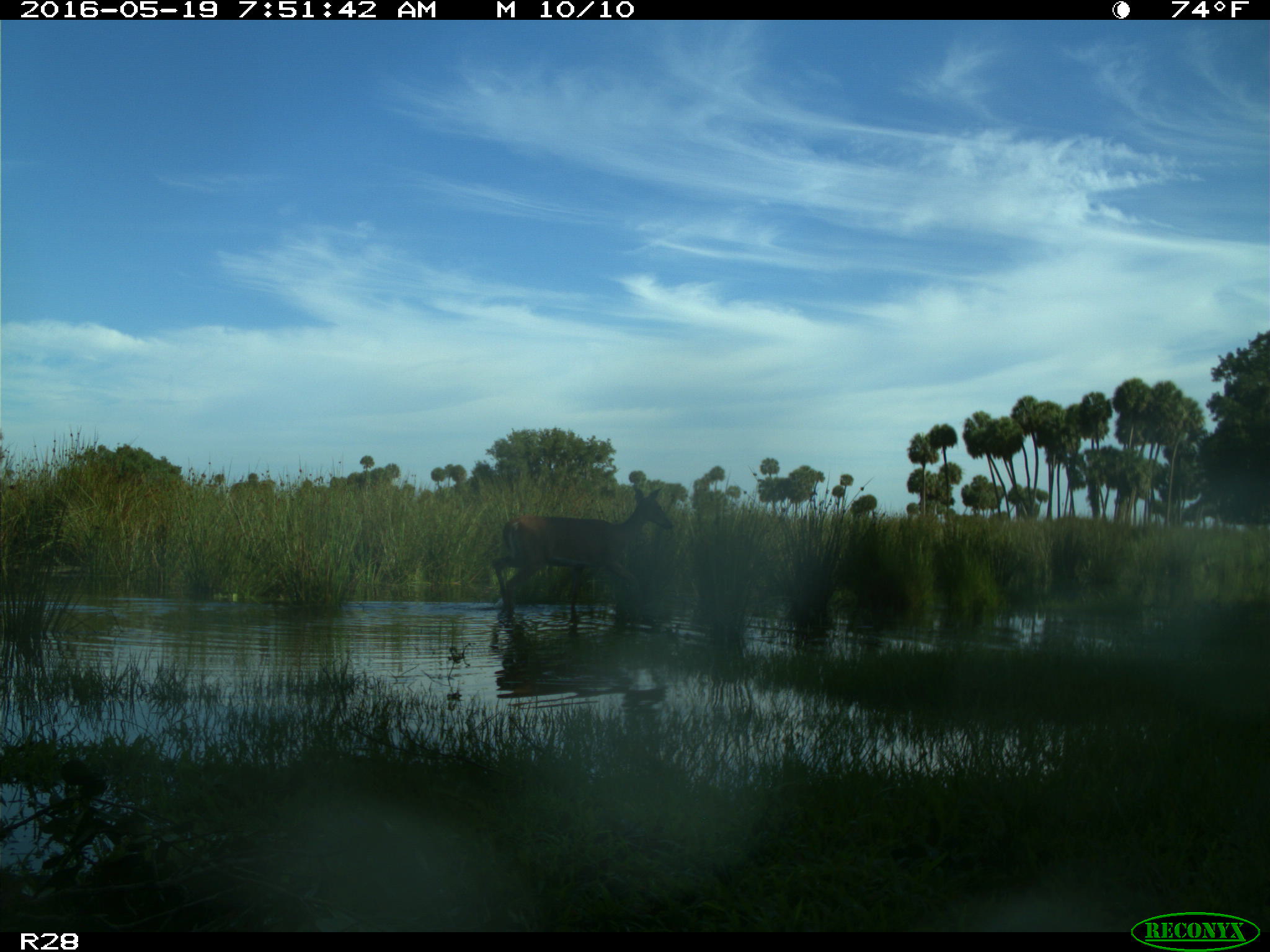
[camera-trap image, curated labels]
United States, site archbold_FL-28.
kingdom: Animalia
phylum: Chordata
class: Mammalia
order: Artiodactyla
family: Cervidae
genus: Odocoileus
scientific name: Odocoileus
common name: deer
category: unidentified deer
Unidentified deer (deer) (Odocoileus).